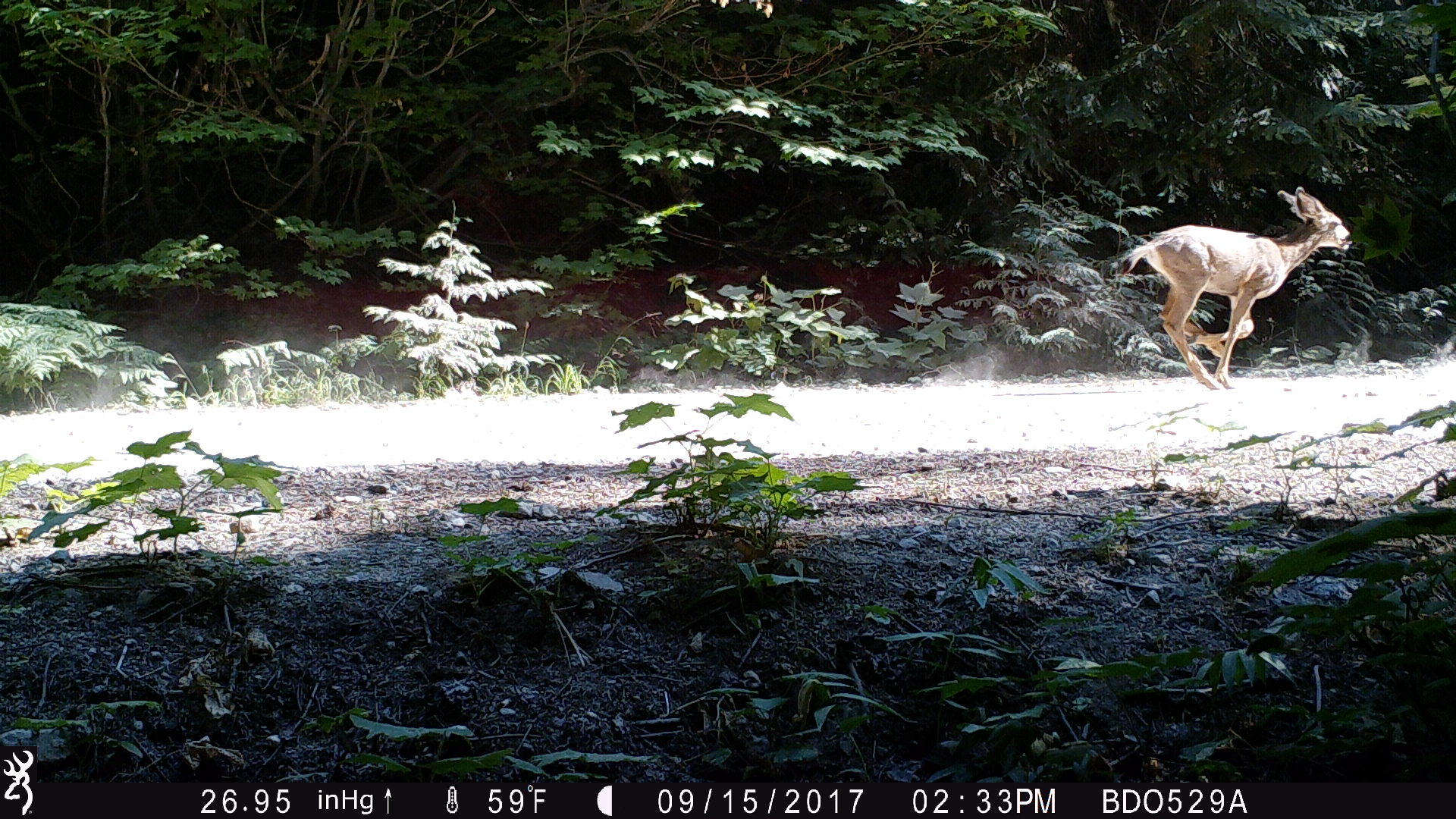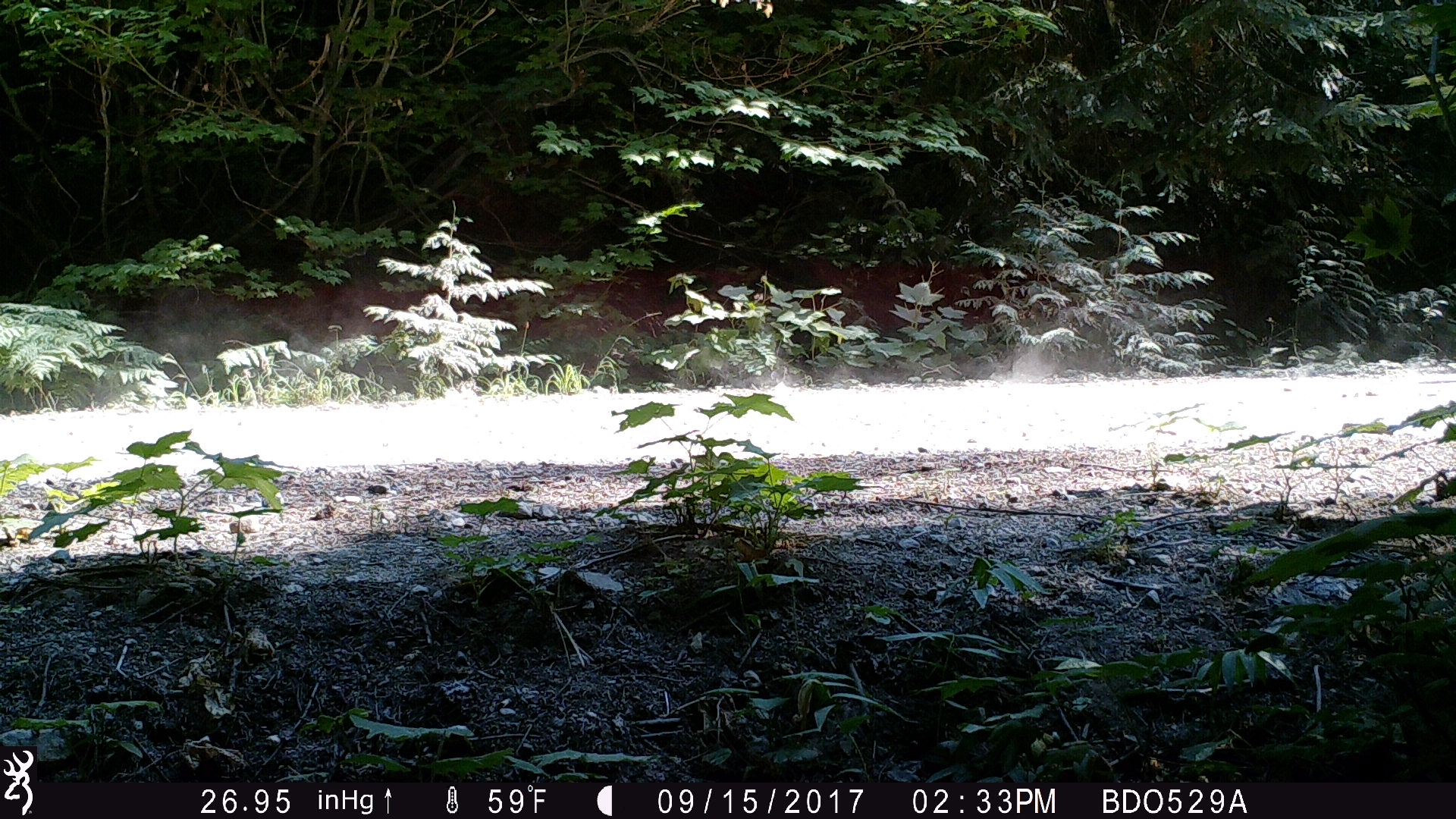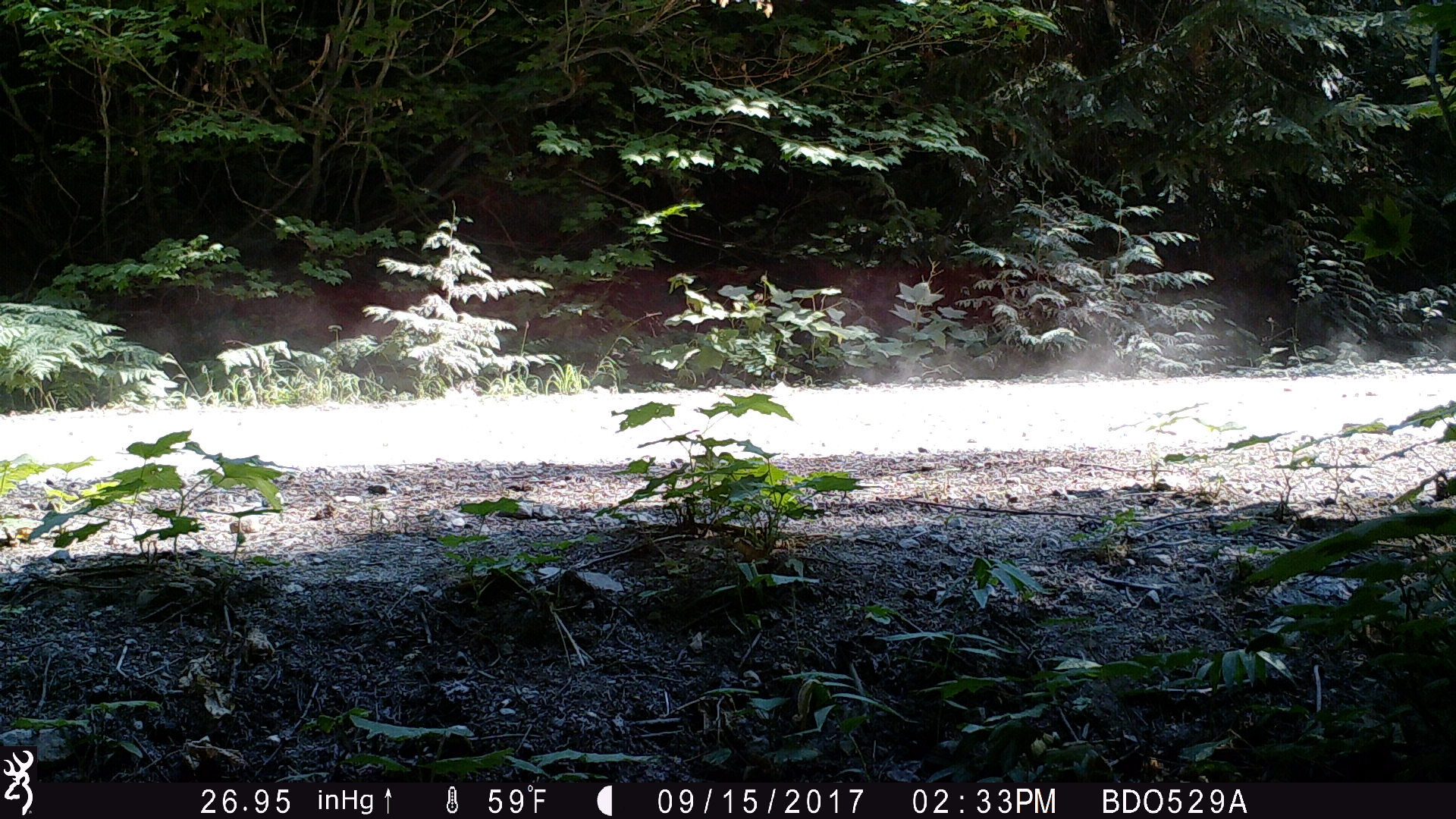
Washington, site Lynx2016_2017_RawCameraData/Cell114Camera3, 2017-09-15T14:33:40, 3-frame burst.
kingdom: Animalia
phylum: Chordata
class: Mammalia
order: Artiodactyla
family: Cervidae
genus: Odocoileus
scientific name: Odocoileus hemionus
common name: mule deer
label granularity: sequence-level